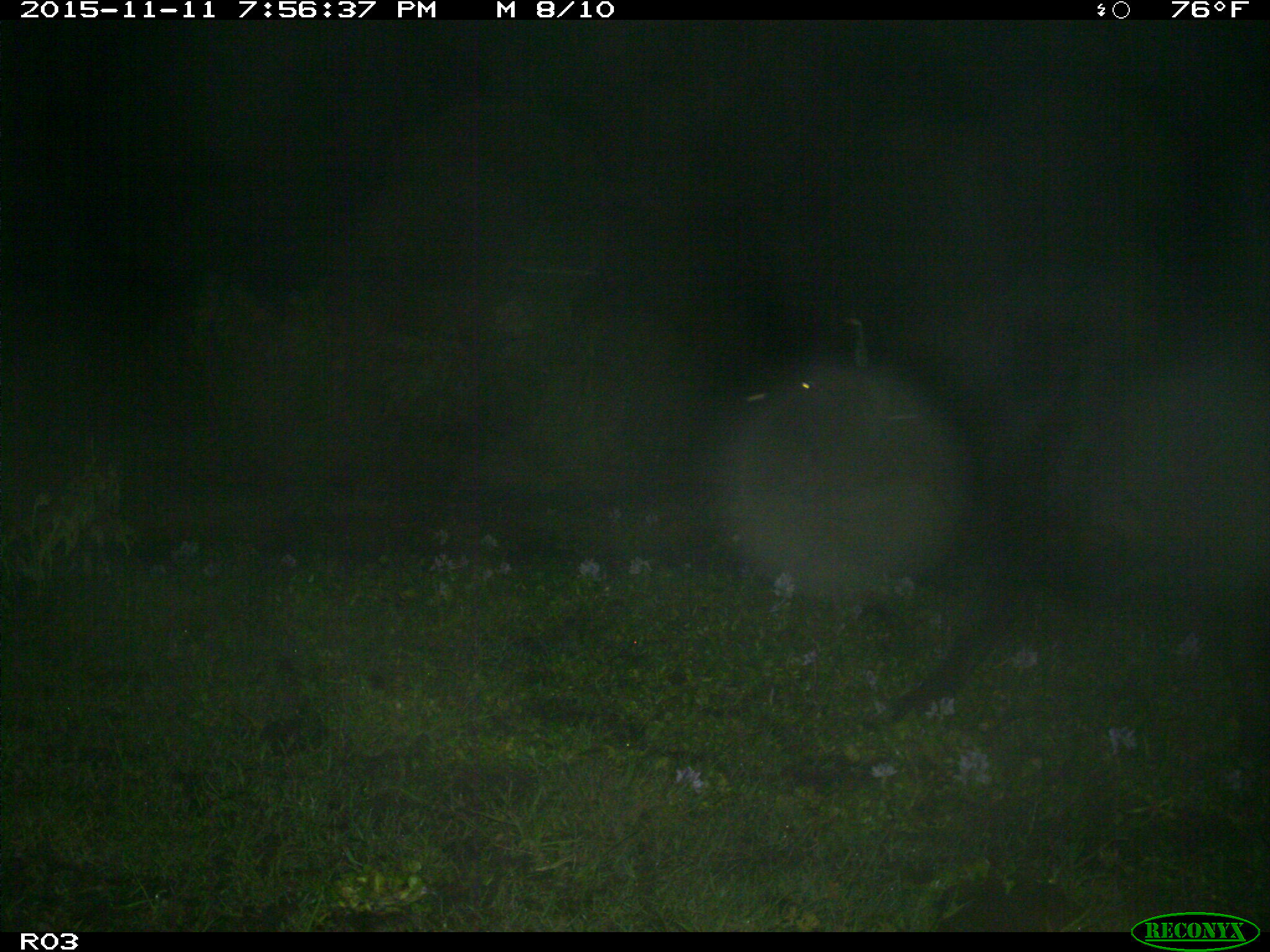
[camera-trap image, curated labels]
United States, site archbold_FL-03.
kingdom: Animalia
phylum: Chordata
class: Mammalia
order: Artiodactyla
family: Bovidae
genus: Bos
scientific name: Bos taurus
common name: domestic cow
Bos taurus (domestic cow).